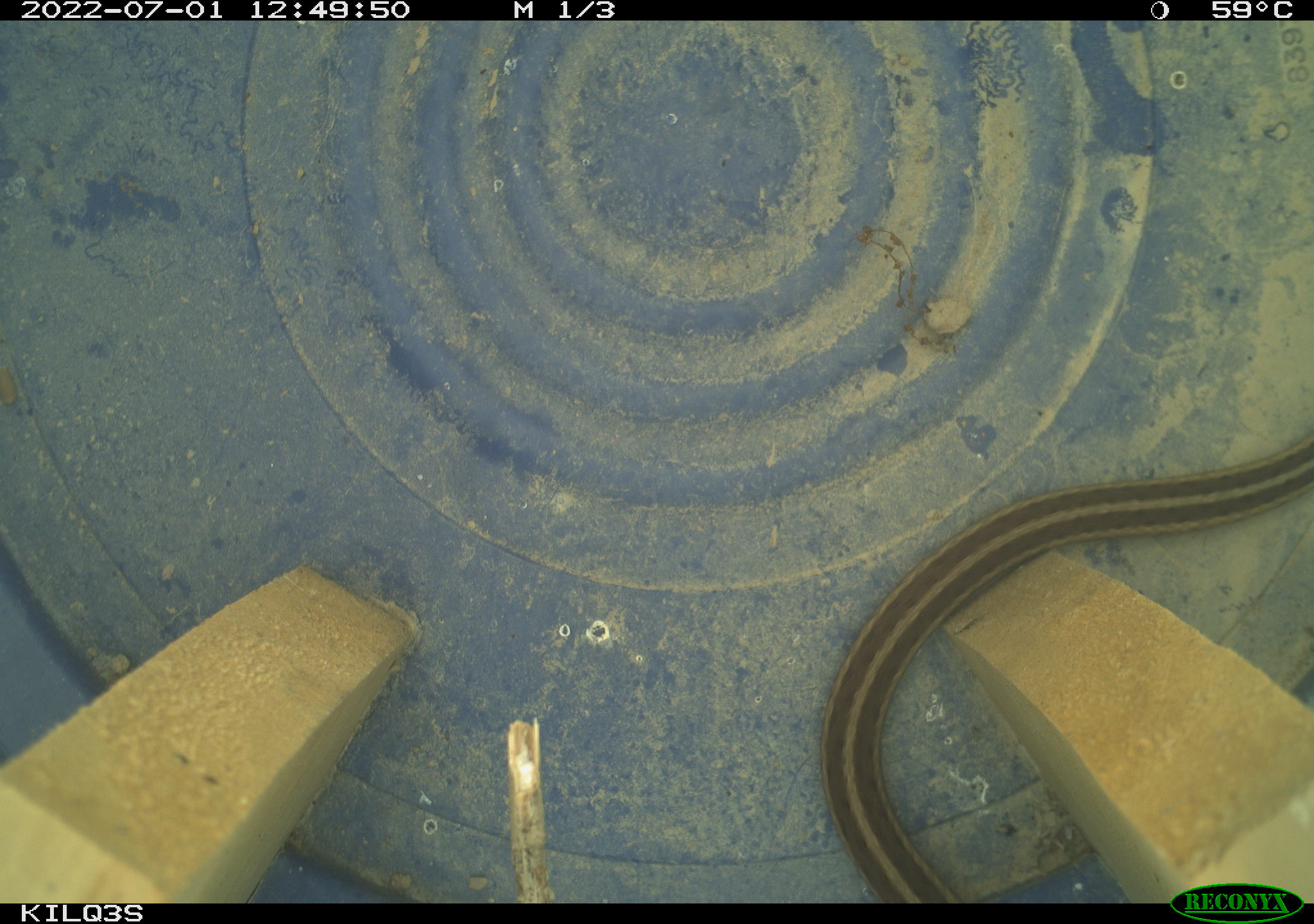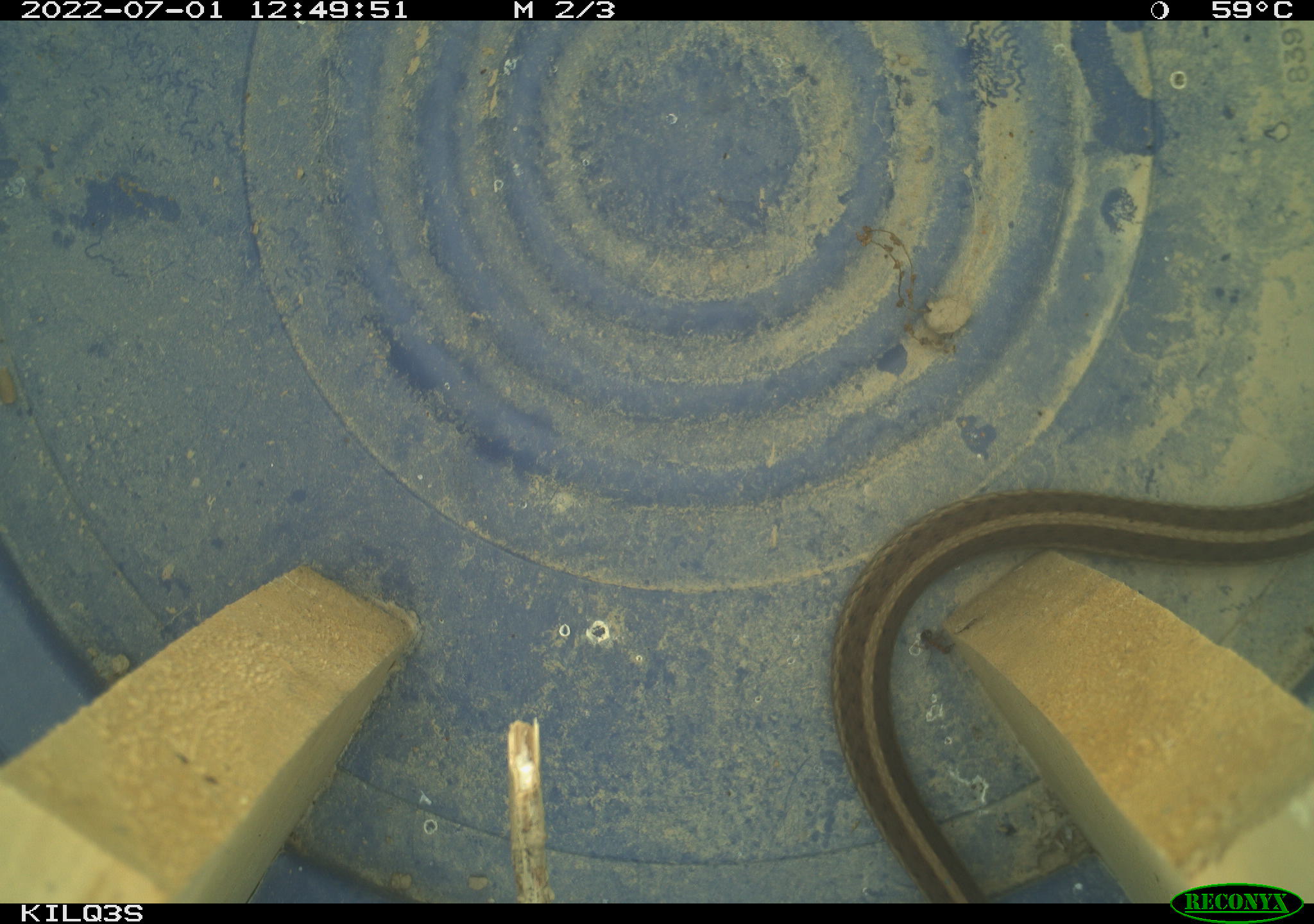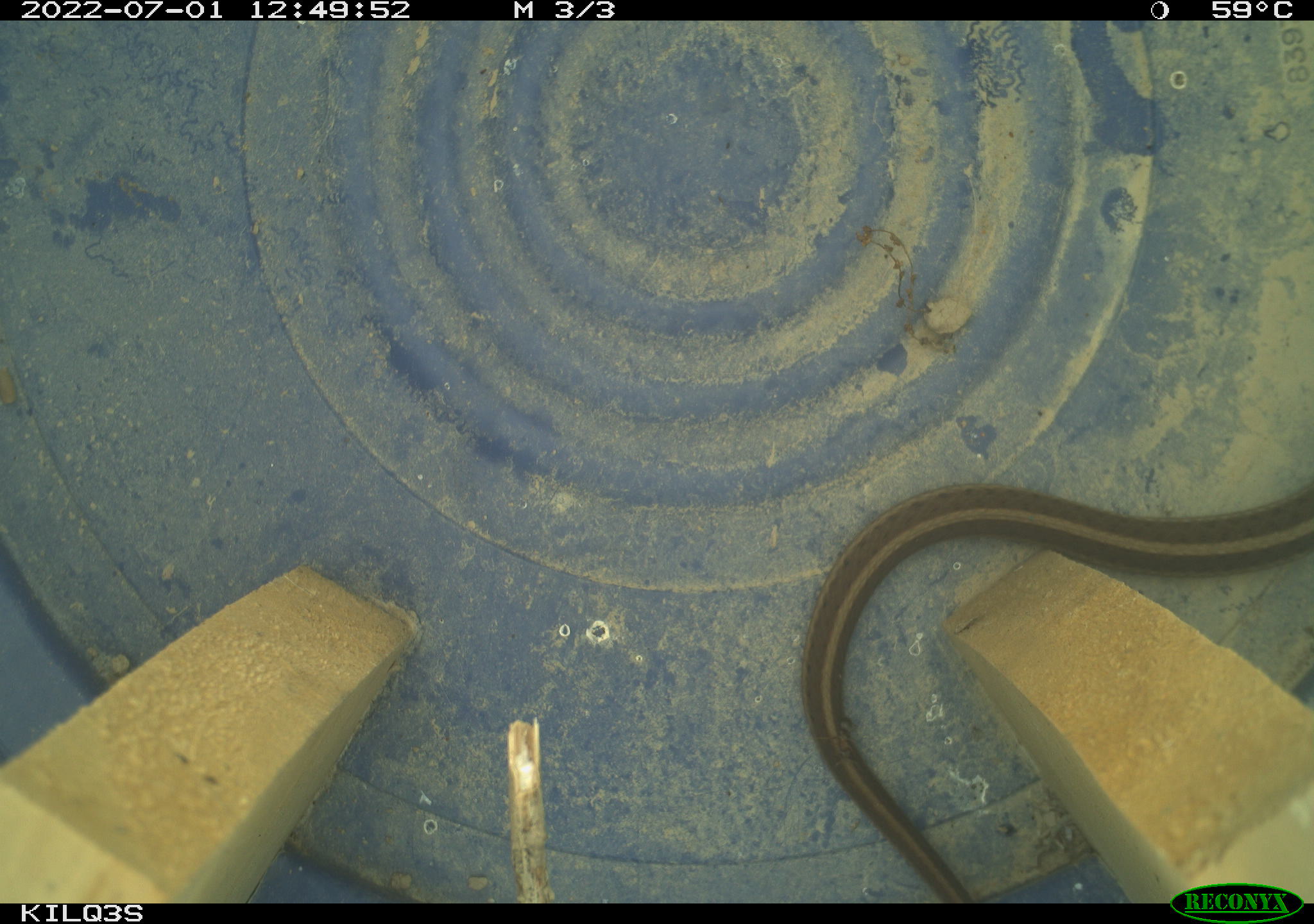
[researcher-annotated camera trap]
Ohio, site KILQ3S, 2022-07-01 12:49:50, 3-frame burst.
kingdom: Animalia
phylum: Chordata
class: Reptilia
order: Squamata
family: Colubridae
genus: Thamnophis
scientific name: Thamnophis sirtalis sirtalis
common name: eastern gartersnake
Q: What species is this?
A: Eastern gartersnake (Thamnophis sirtalis sirtalis).